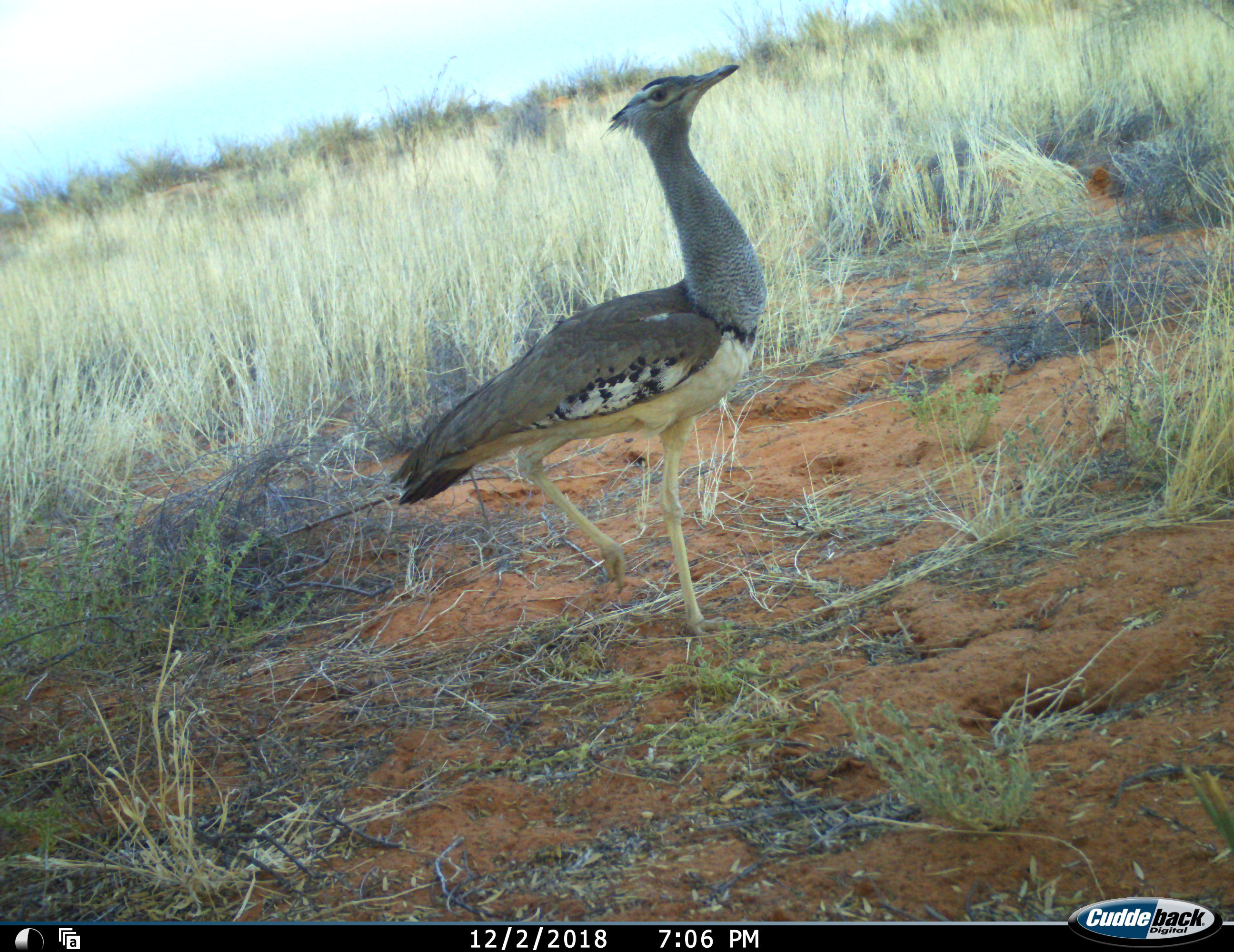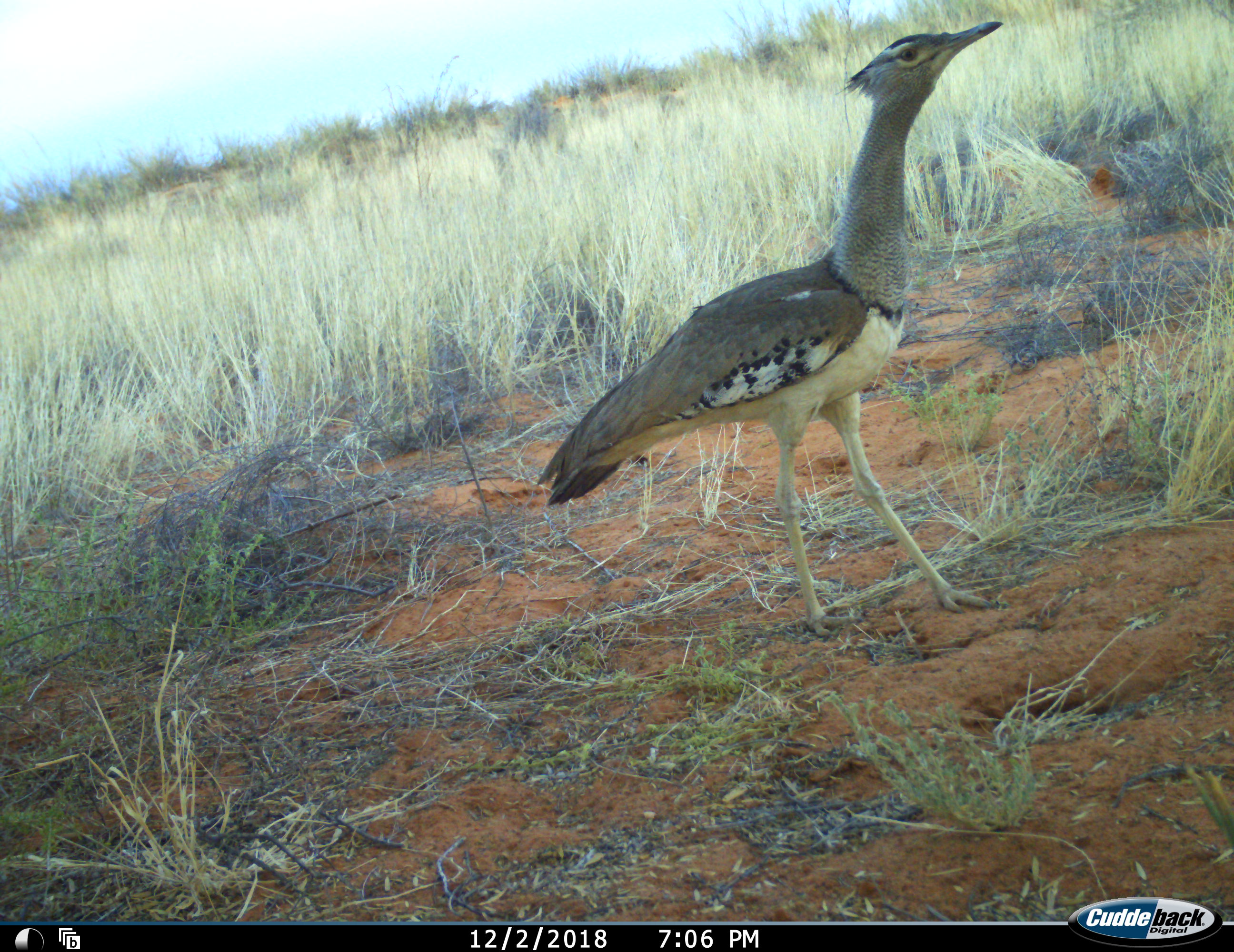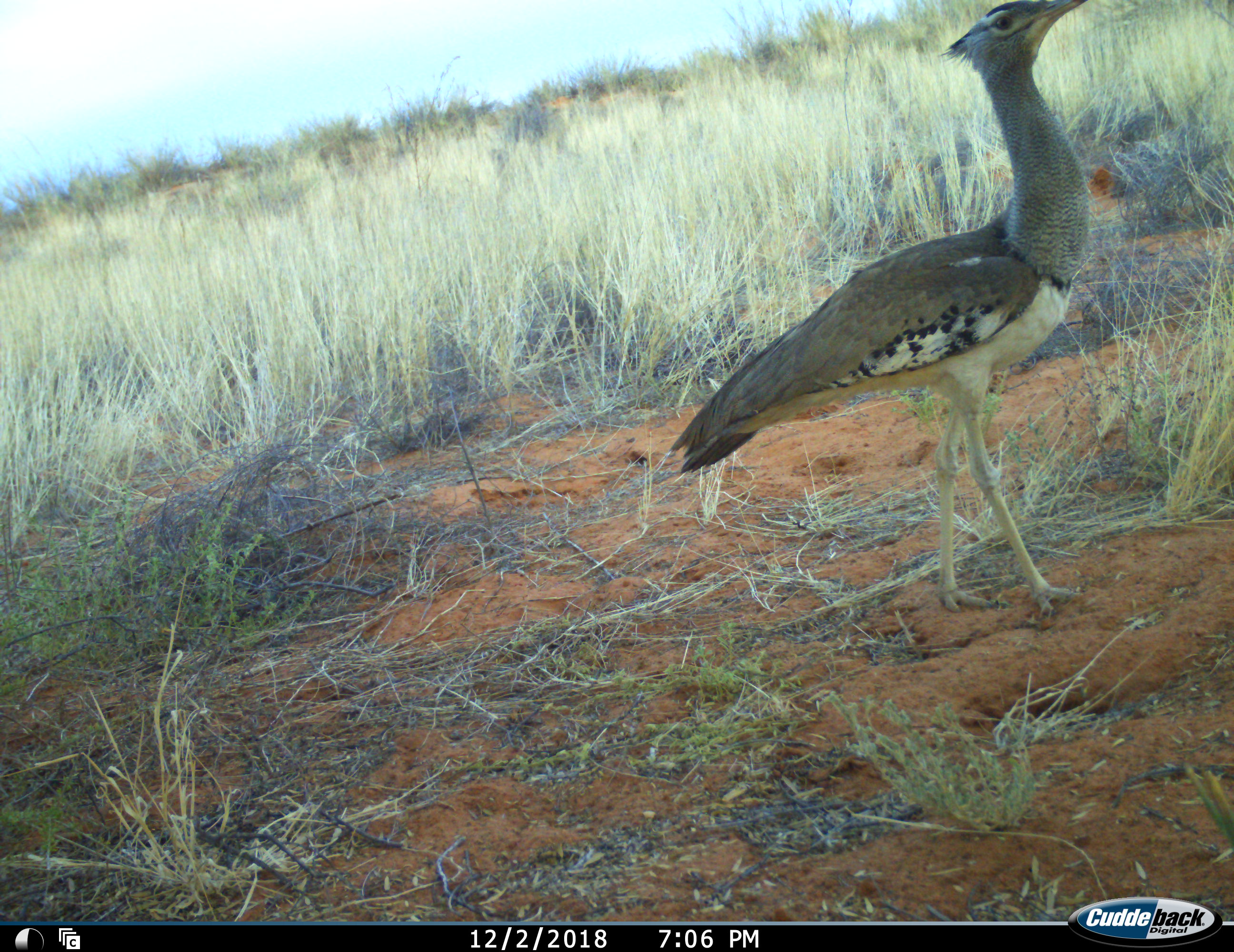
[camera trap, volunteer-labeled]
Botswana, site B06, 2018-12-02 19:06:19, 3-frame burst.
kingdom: Animalia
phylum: Chordata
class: Aves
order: Otidiformes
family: Otididae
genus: Ardeotis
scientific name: Ardeotis kori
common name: kori bustard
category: bustardkori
Bustardkori (kori bustard) (Ardeotis kori), count 1. Behavior (volunteer vote fractions): standing 10%, resting 0%, moving 90%, interacting 0%. Young present (vote fraction): 0%. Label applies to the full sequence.